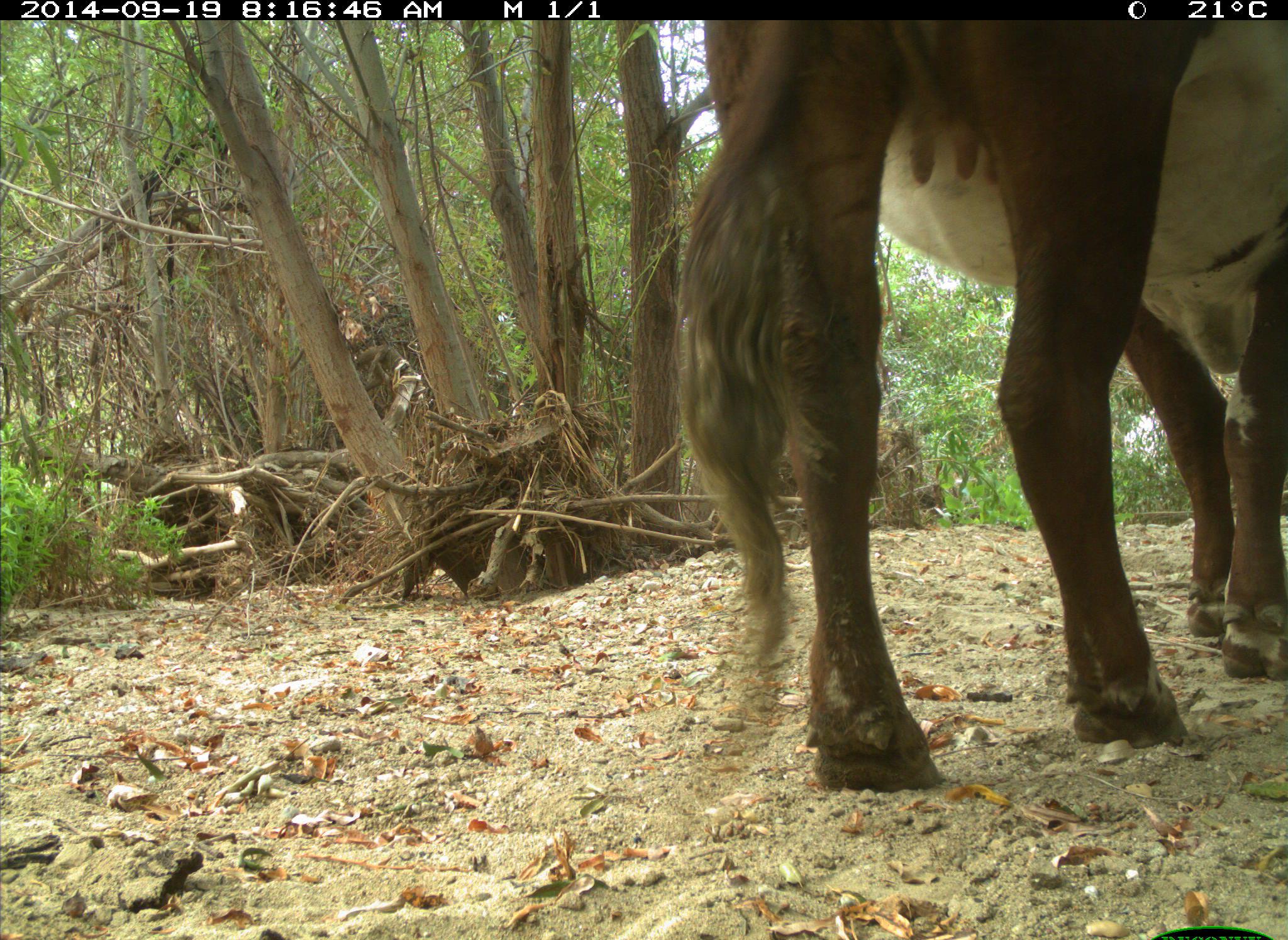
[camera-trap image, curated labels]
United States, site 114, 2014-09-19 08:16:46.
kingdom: Animalia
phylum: Chordata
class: Mammalia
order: Artiodactyla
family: Bovidae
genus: Bos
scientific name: Bos taurus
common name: cow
Cow (Bos taurus).